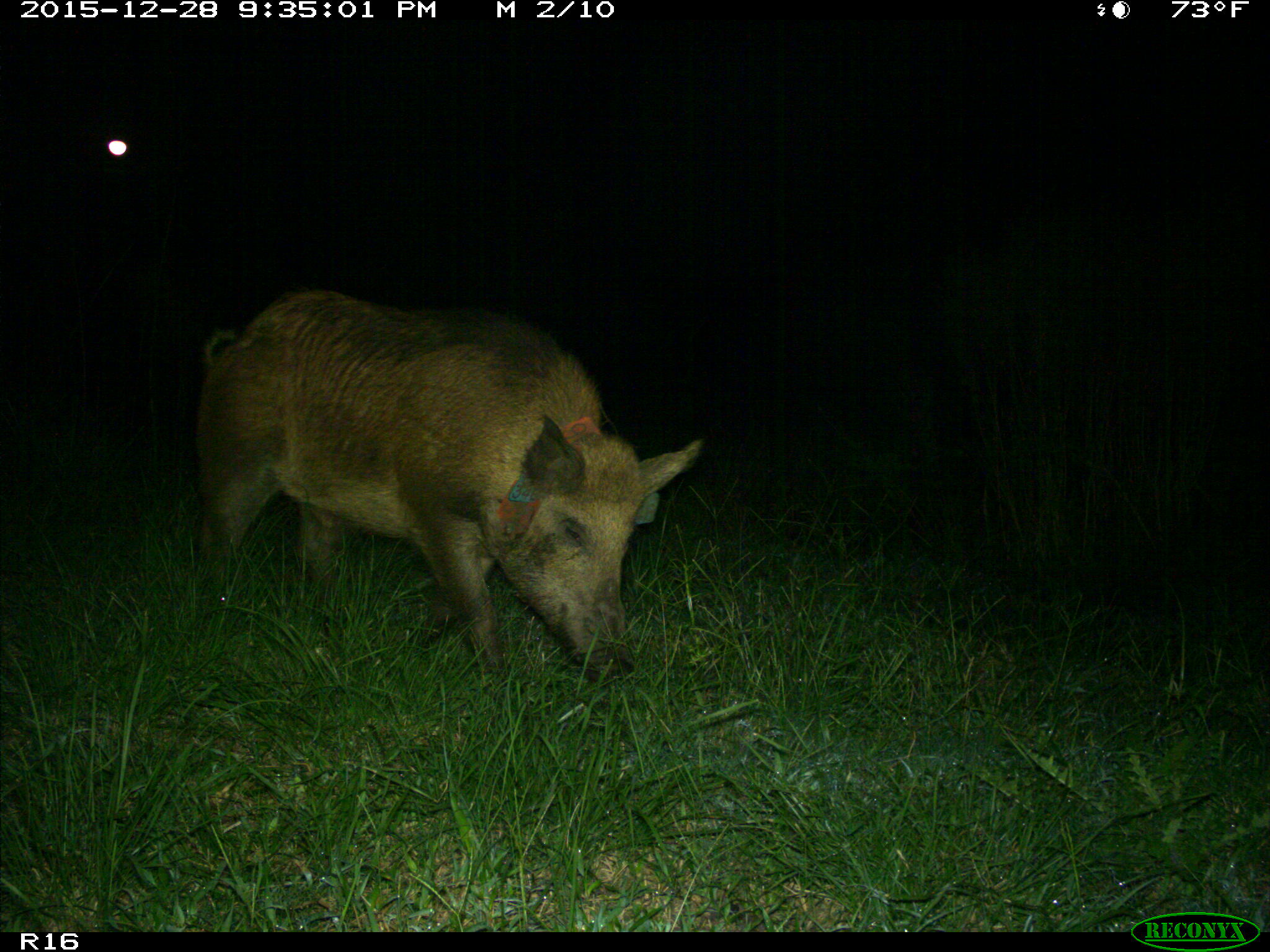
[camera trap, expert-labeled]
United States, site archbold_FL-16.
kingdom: Animalia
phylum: Chordata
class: Mammalia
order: Artiodactyla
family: Suidae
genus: Sus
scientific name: Sus scrofa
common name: wild boar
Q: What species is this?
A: Sus scrofa (wild boar).